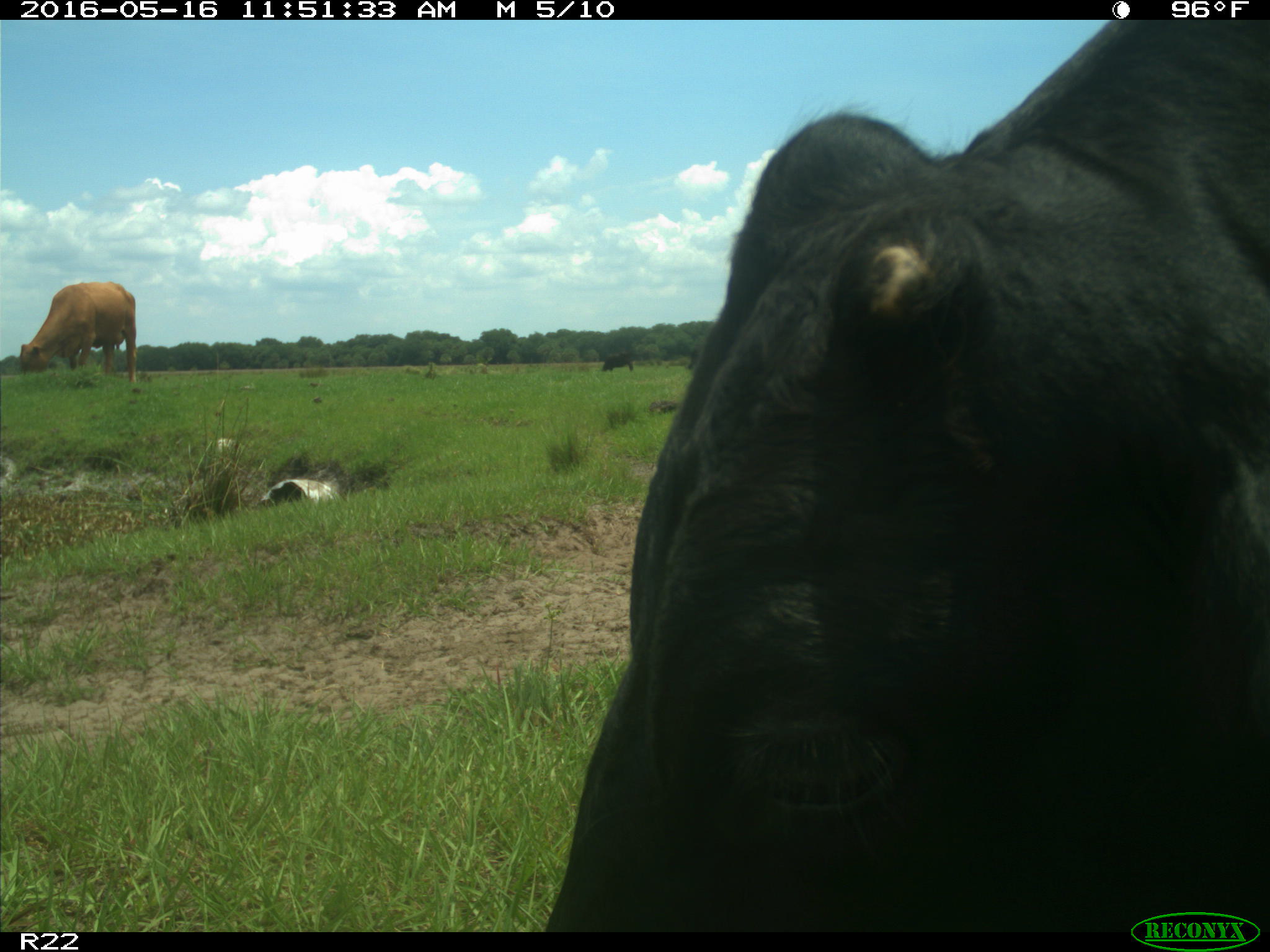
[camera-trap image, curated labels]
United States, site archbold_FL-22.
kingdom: Animalia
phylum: Chordata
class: Mammalia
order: Artiodactyla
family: Bovidae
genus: Bos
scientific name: Bos taurus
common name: domestic cow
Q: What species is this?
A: Bos taurus (domestic cow).